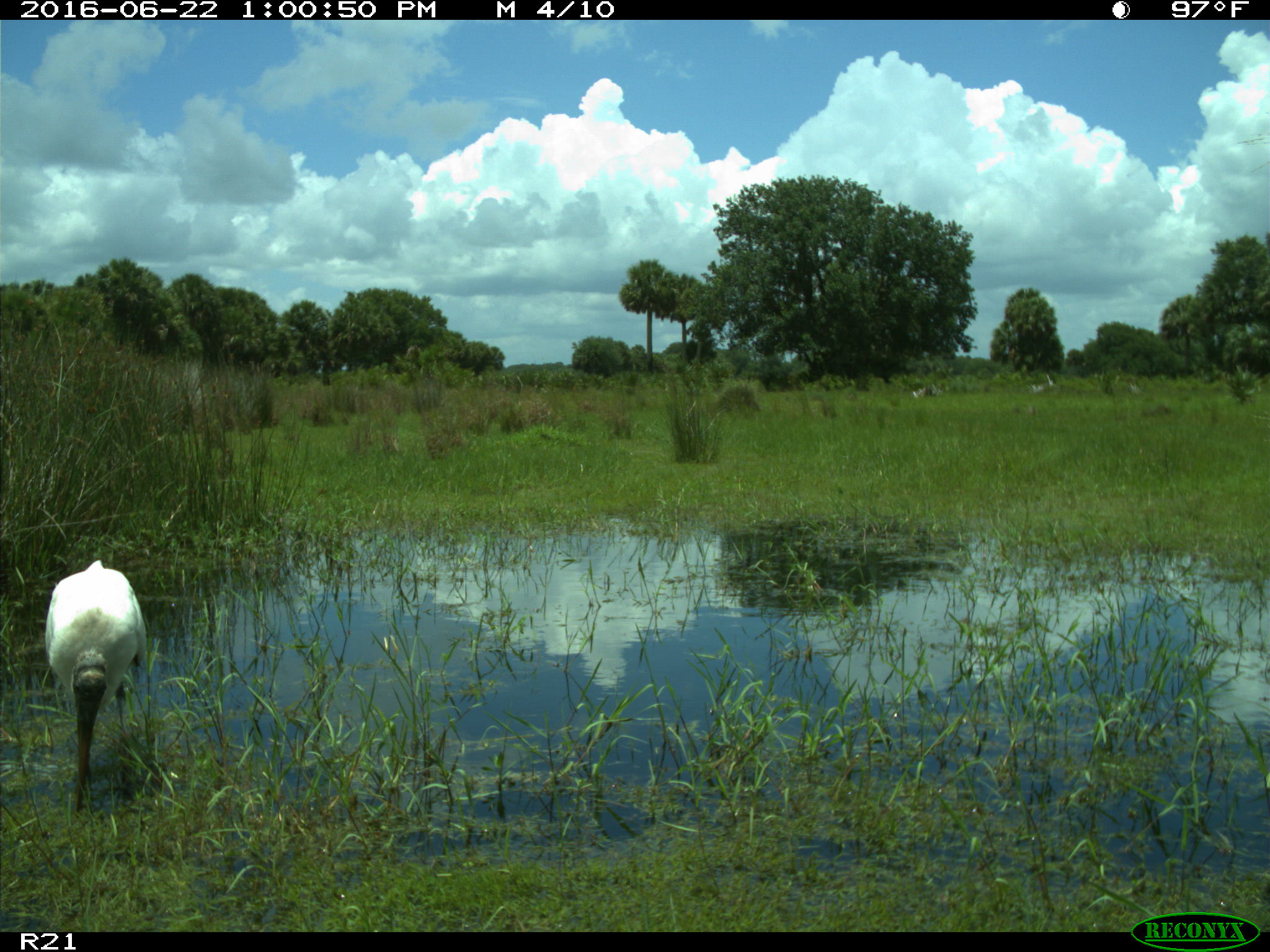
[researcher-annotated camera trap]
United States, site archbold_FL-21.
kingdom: Animalia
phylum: Chordata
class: Aves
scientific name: Aves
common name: birds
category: unidentified bird